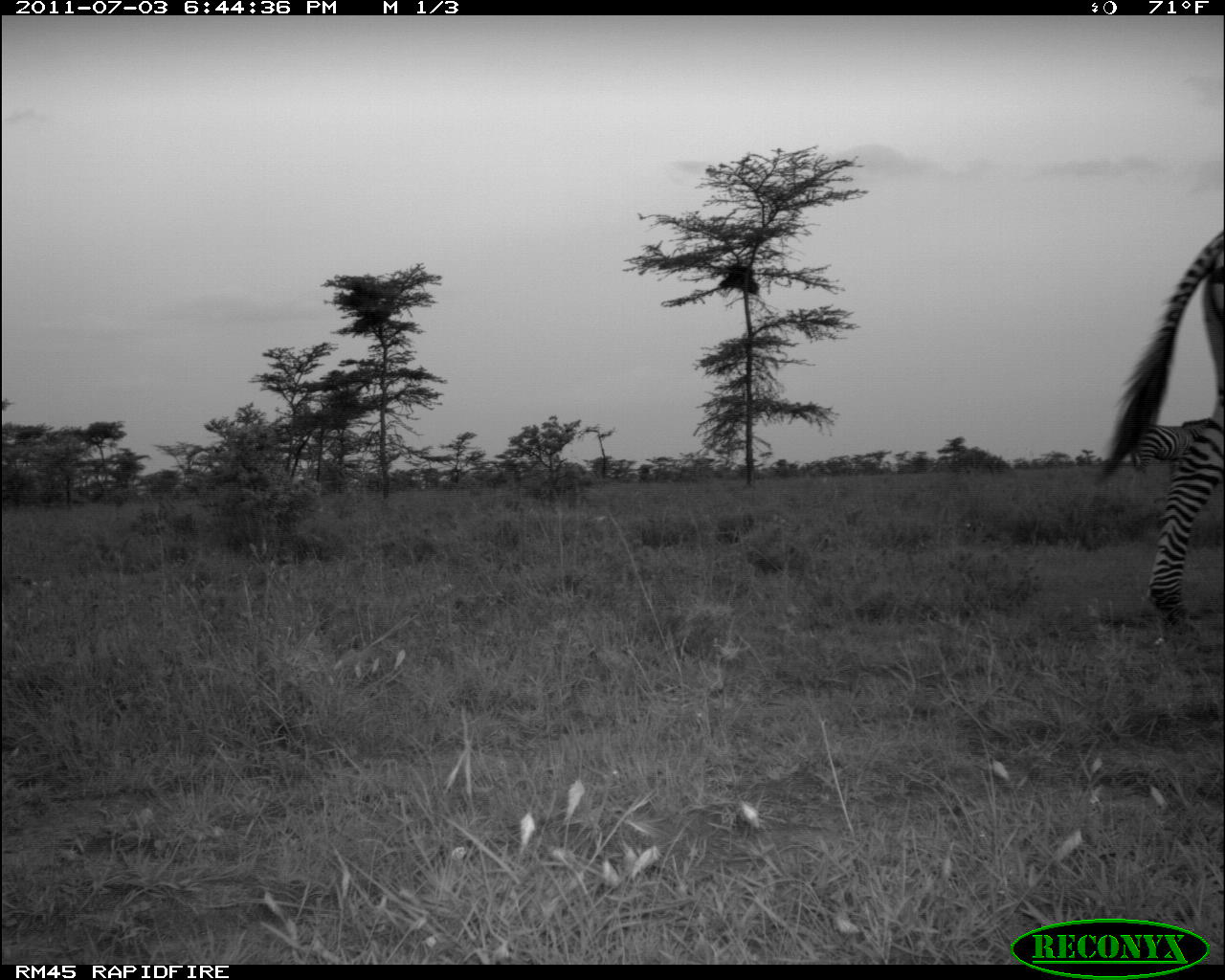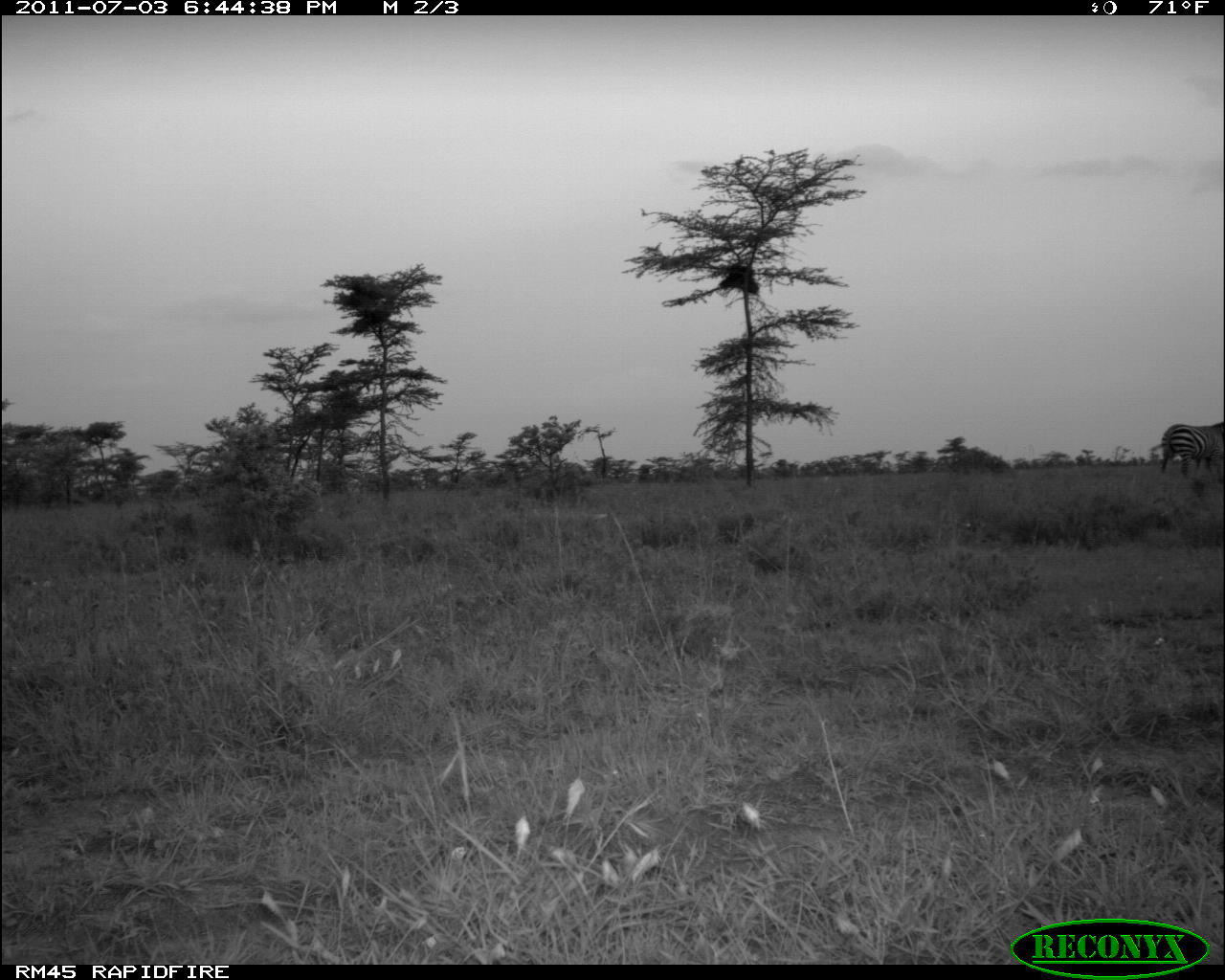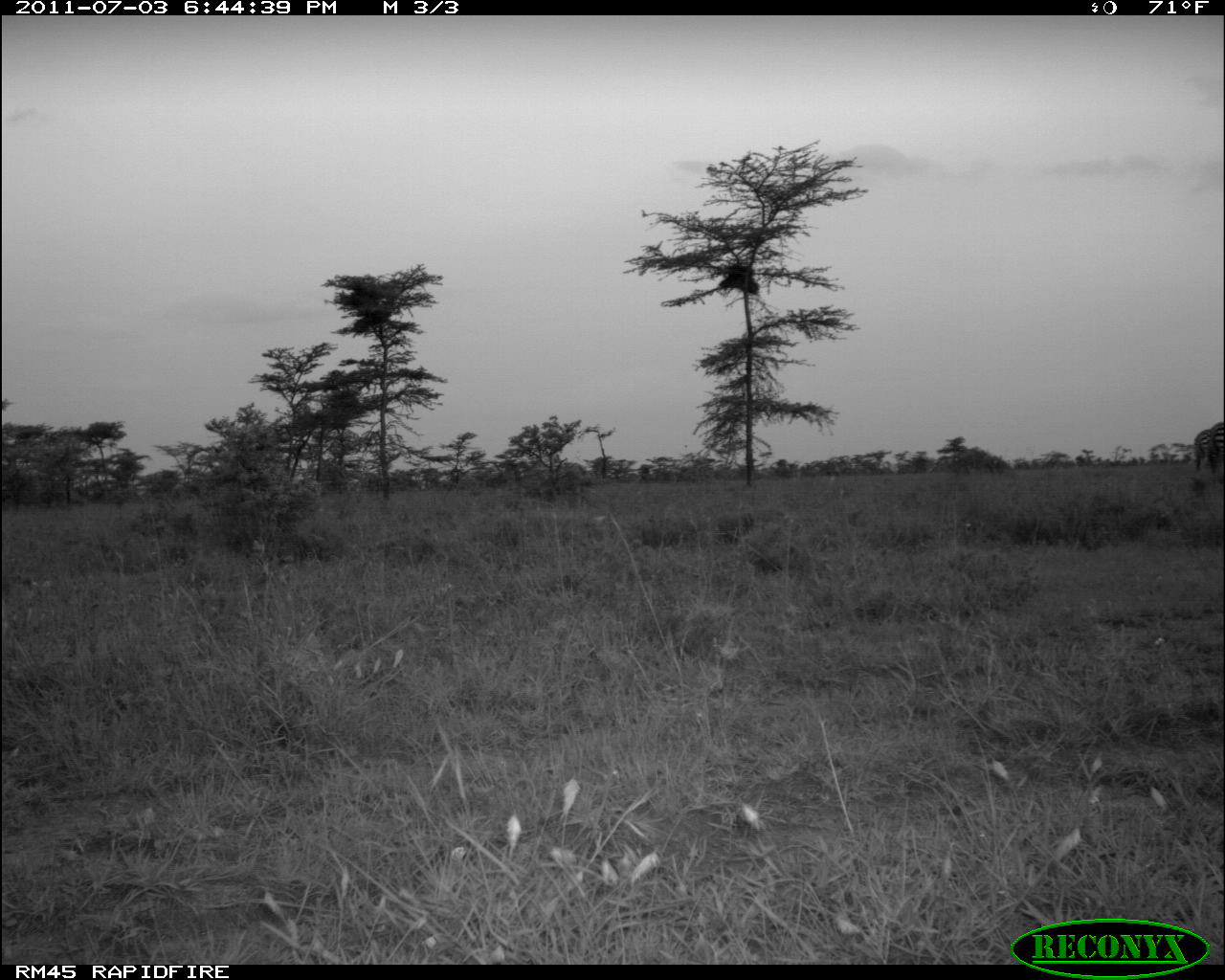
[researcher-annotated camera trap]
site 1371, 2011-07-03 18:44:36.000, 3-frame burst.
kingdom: Animalia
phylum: Chordata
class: Mammalia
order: Perissodactyla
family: Equidae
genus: Equus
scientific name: Equus quagga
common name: plains zebra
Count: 2.